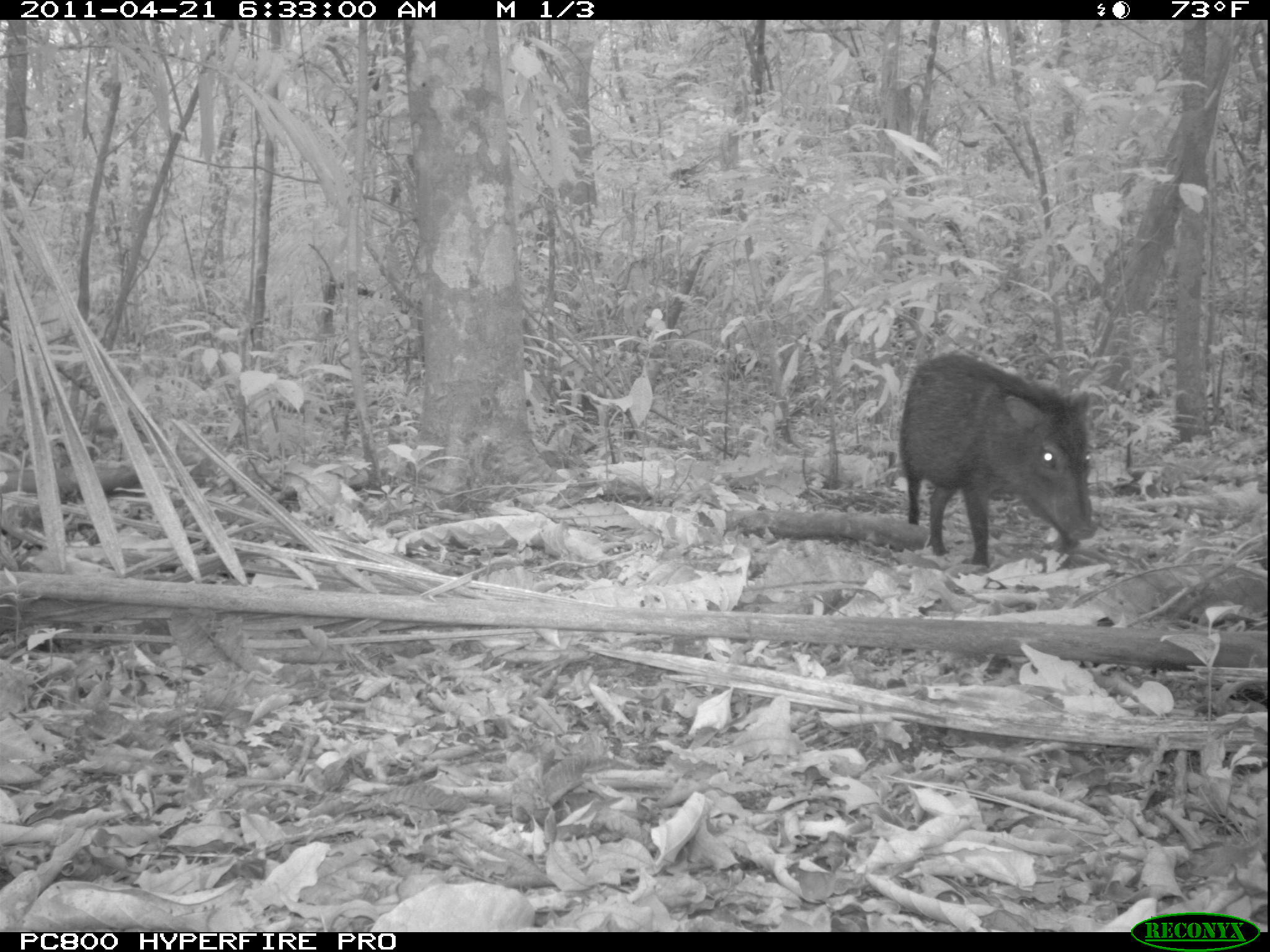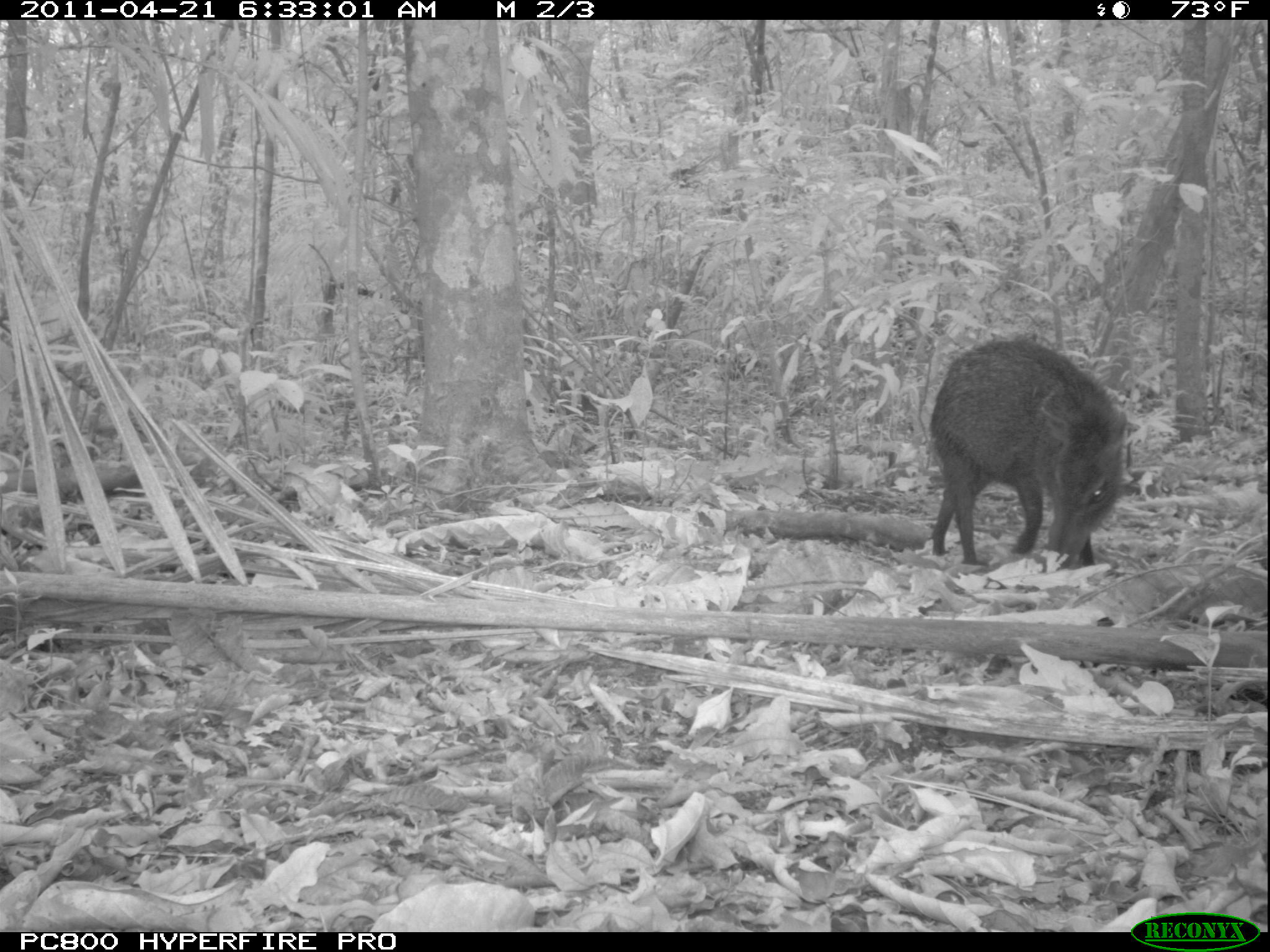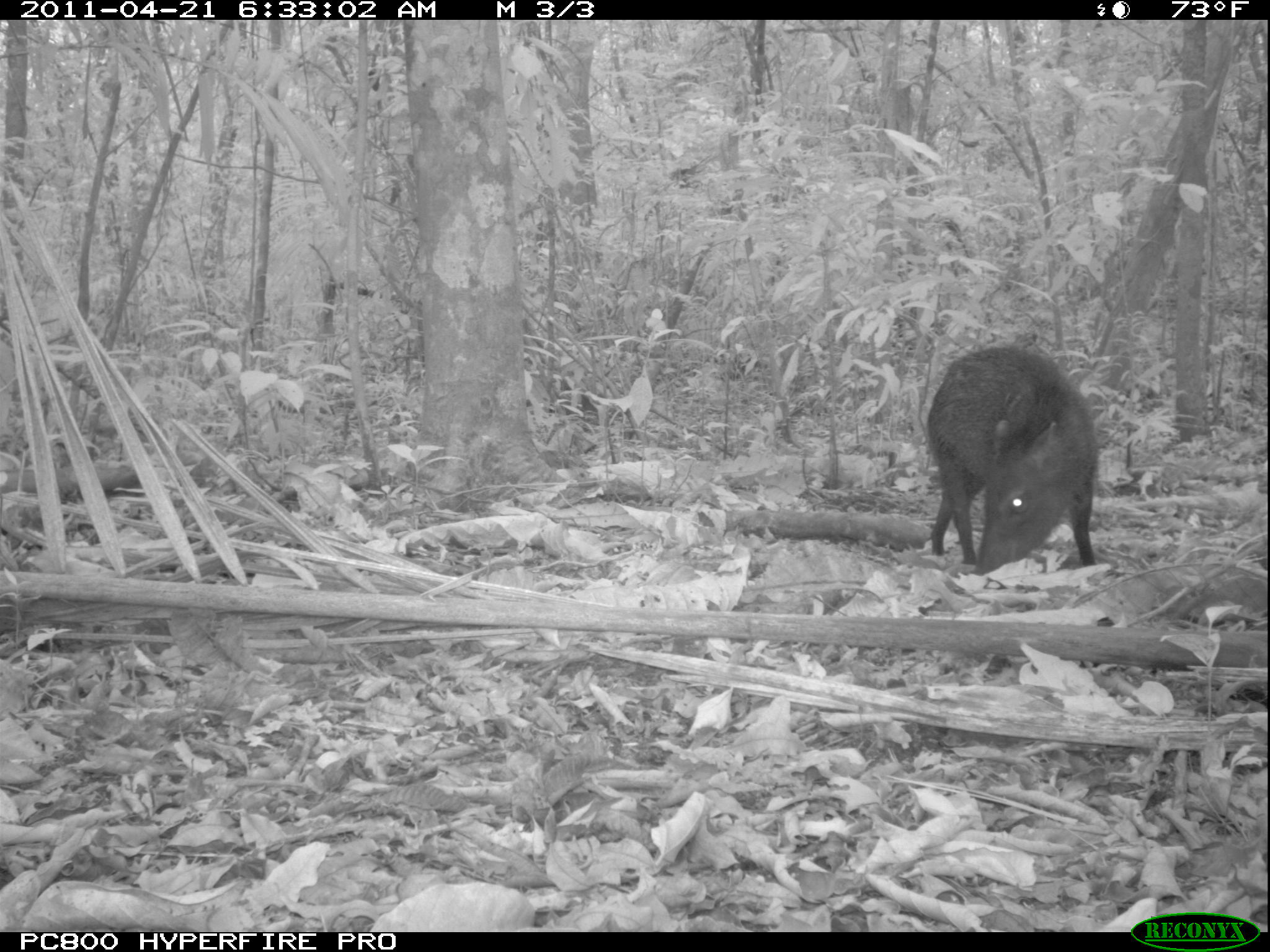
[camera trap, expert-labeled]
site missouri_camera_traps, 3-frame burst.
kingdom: Animalia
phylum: Chordata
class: Mammalia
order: Artiodactyla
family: Tayassuidae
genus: Pecari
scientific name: Pecari tajacu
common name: collared peccary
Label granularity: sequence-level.